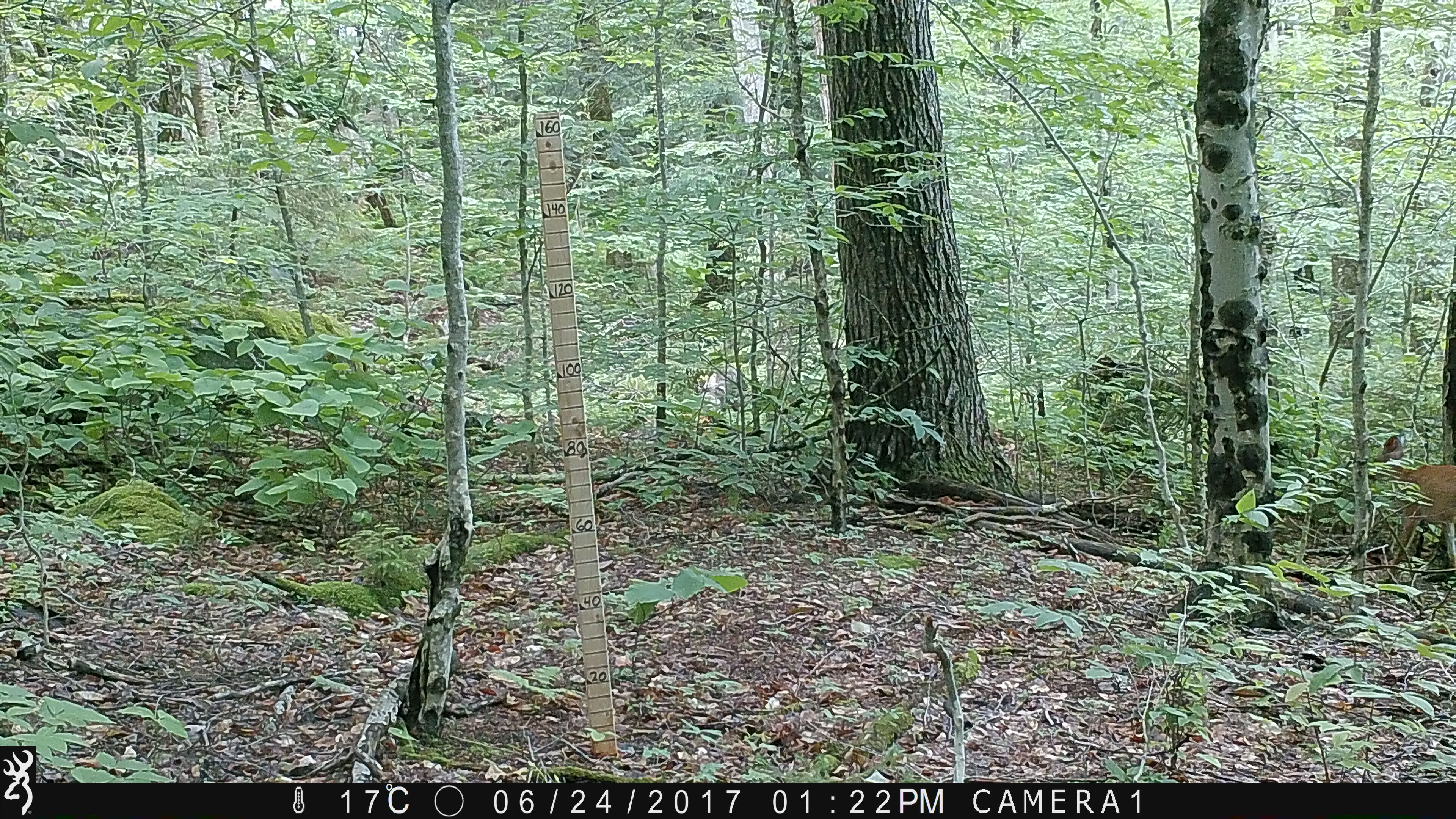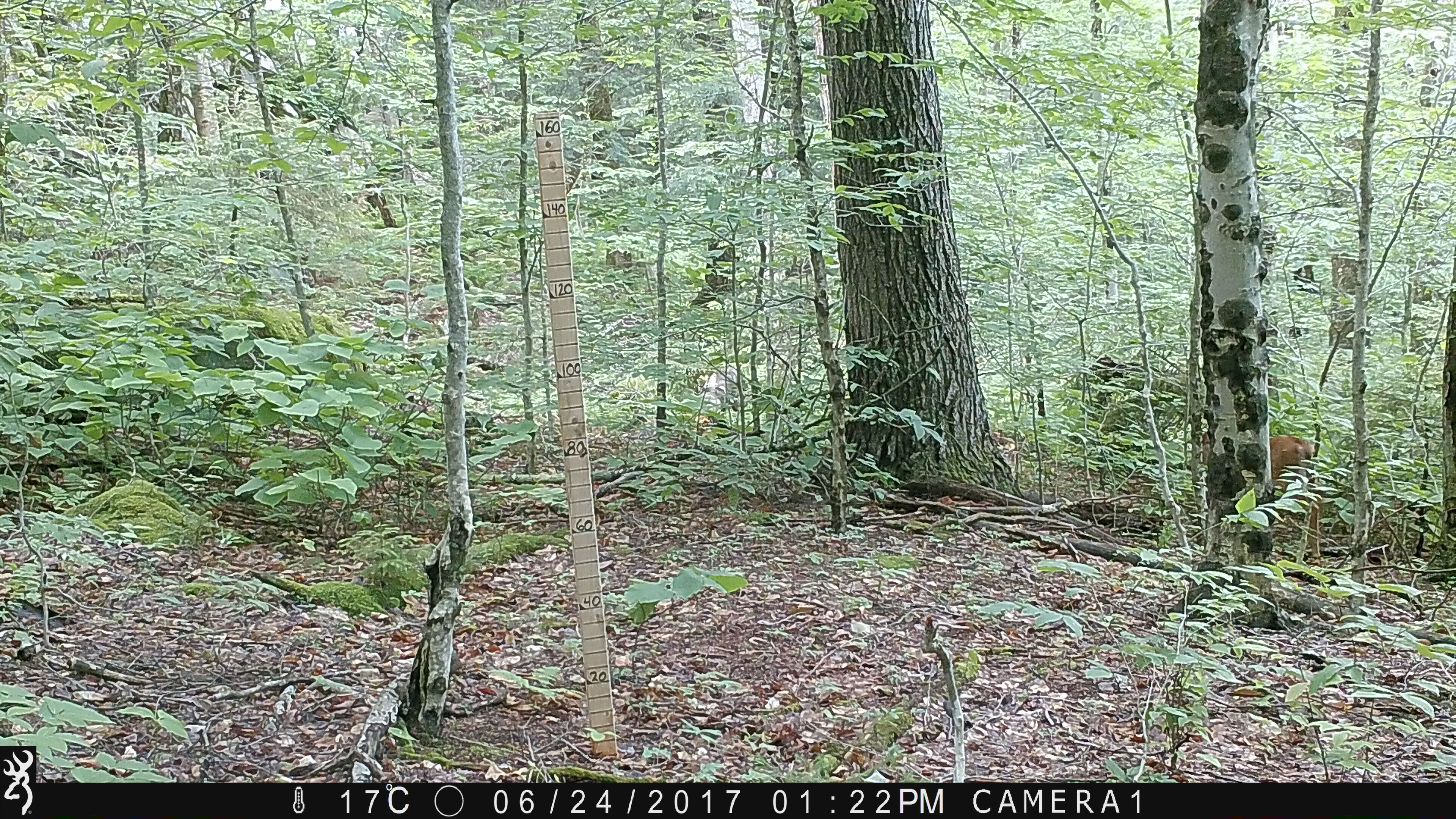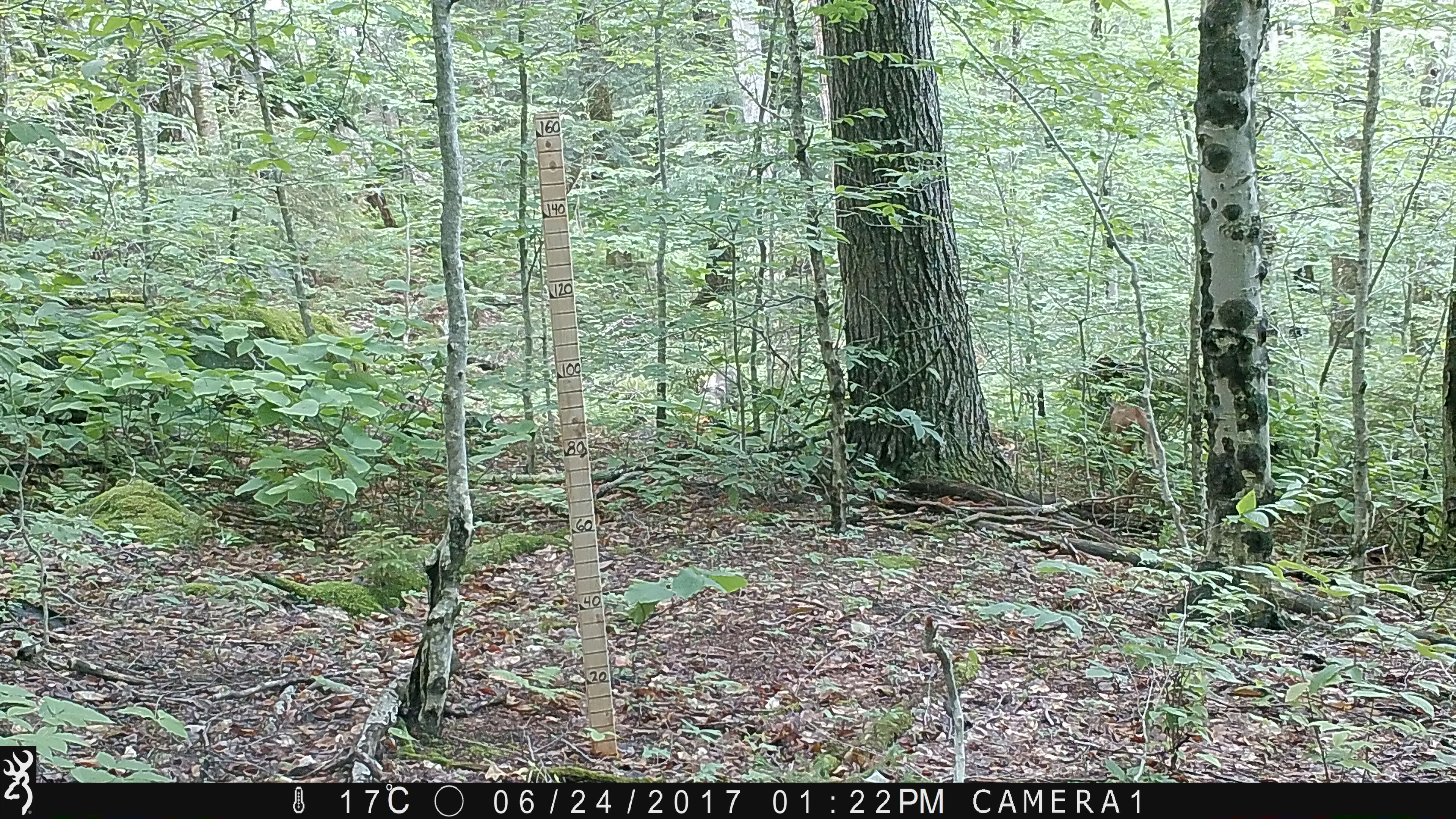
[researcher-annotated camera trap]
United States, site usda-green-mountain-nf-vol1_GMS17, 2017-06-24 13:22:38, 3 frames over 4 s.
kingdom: Animalia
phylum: Chordata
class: Mammalia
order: Artiodactyla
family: Cervidae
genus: Odocoileus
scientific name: Odocoileus virginianus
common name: white-tailed deer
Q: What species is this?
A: White-tailed deer (Odocoileus virginianus).